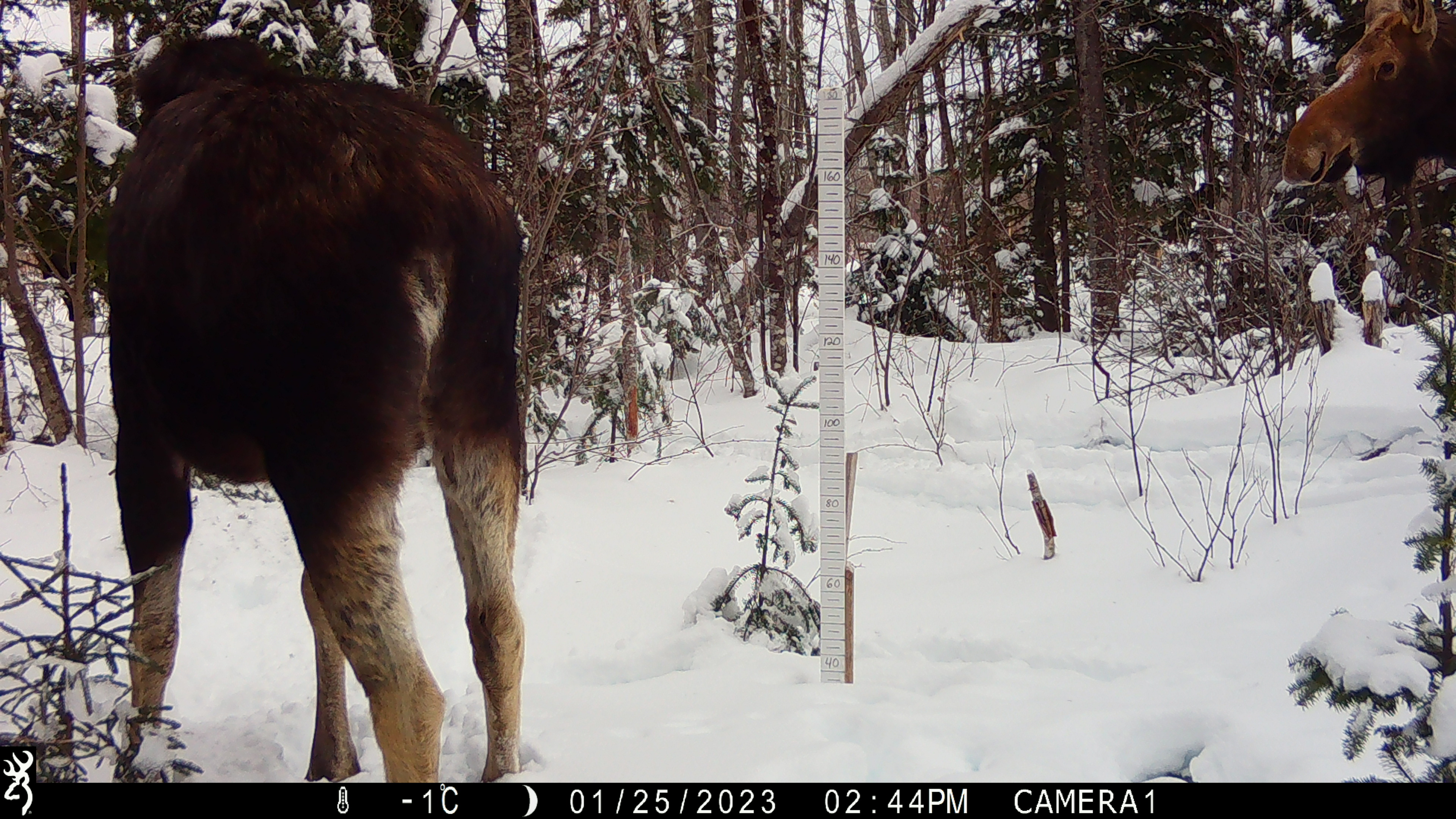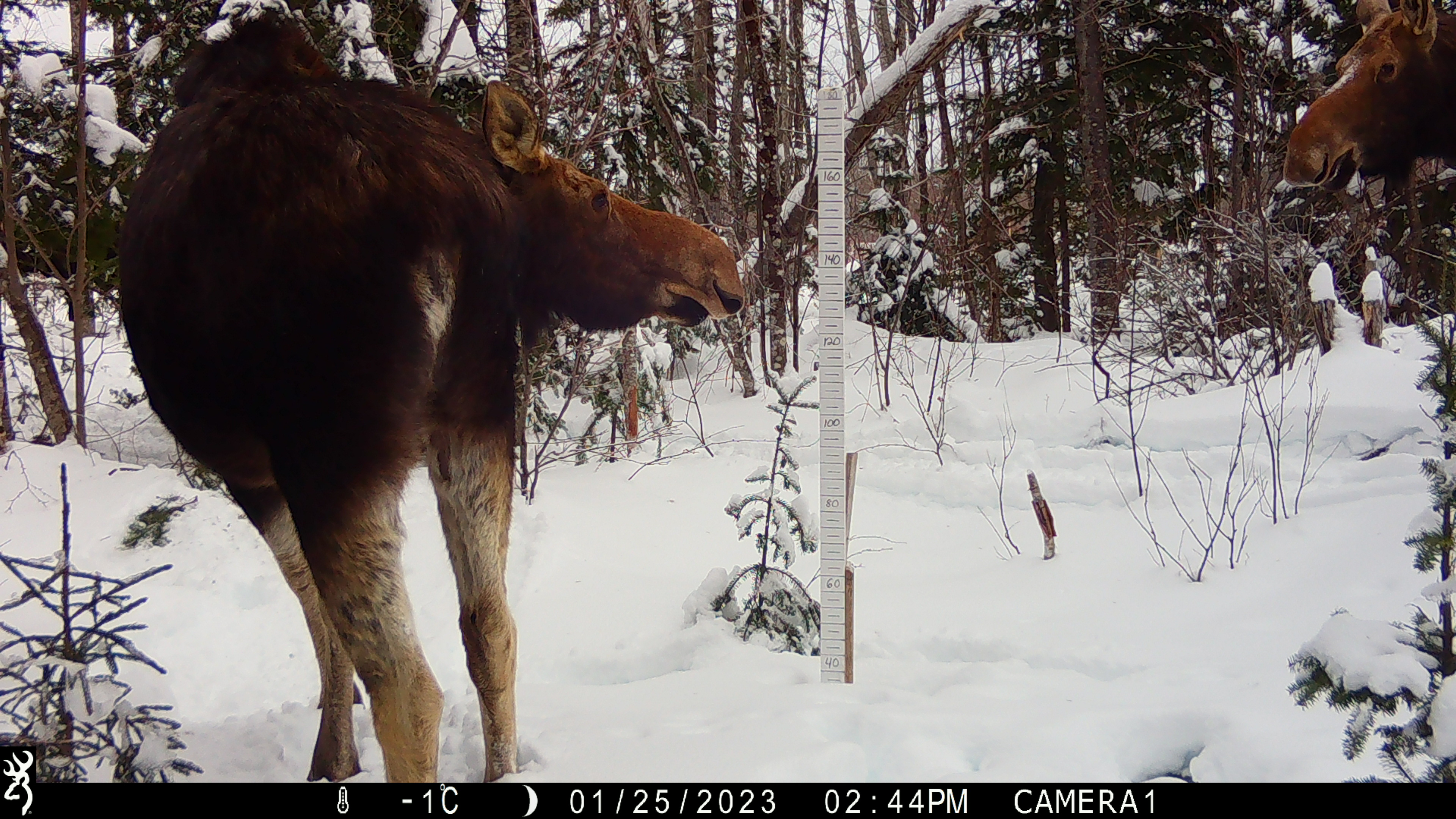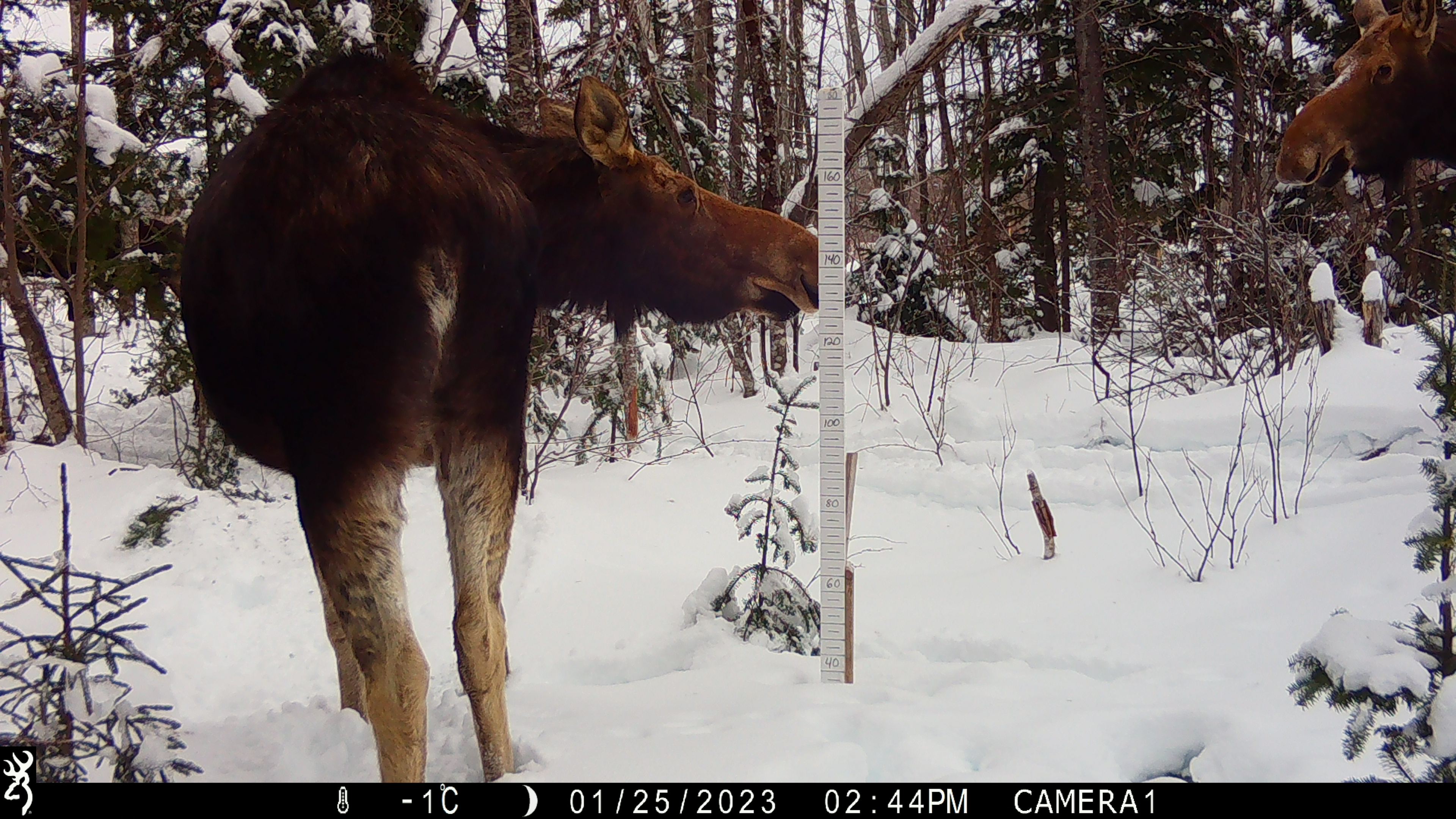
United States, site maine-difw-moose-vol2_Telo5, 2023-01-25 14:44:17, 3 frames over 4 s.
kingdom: Animalia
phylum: Chordata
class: Mammalia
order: Artiodactyla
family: Cervidae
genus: Alces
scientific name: Alces alces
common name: moose